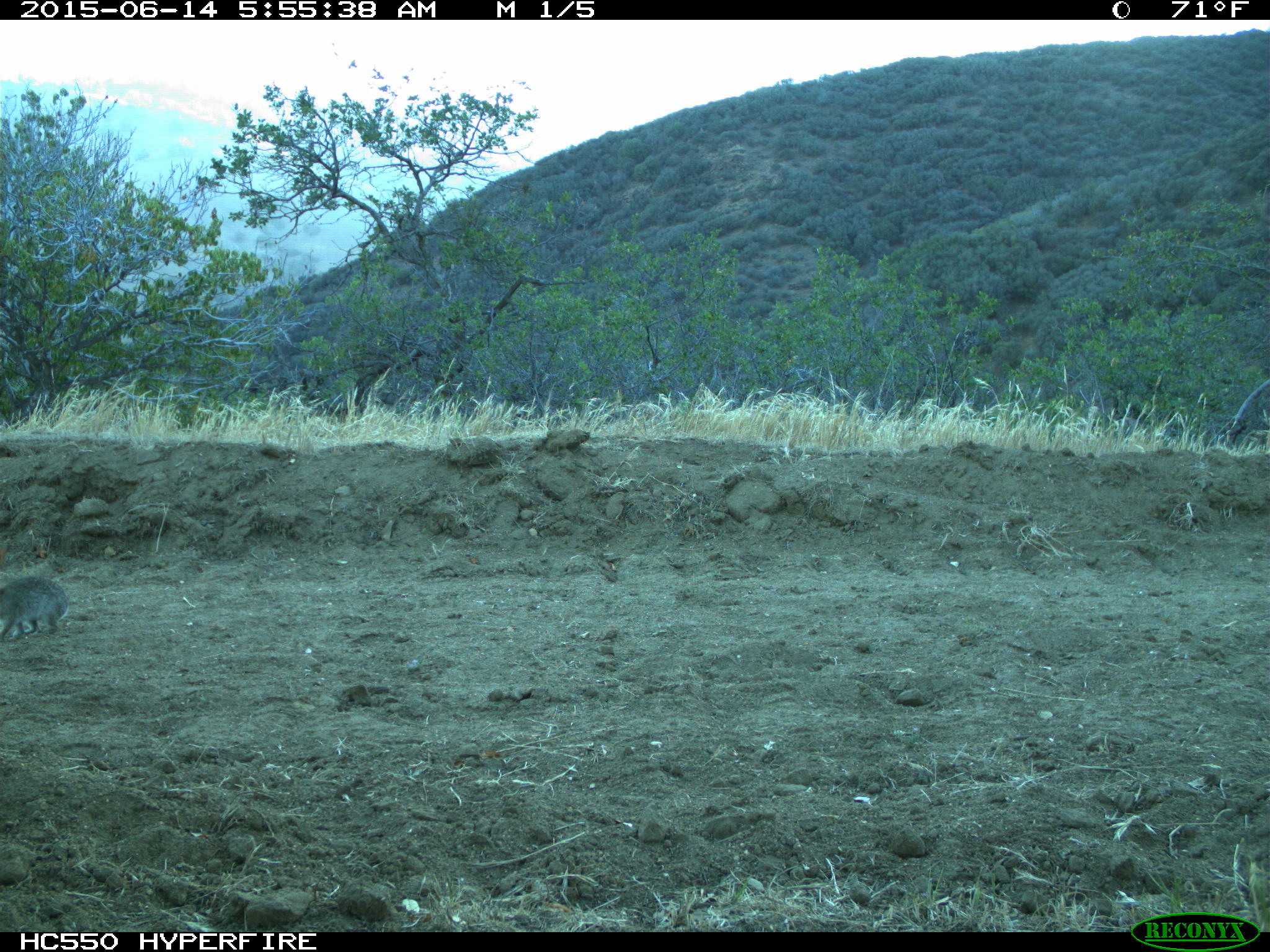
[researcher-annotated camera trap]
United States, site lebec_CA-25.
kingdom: Animalia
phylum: Chordata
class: Mammalia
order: Lagomorpha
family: Leporidae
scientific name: Leporidae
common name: rabbits and hares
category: unidentified rabbit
Unidentified rabbit (rabbits and hares) (Leporidae).